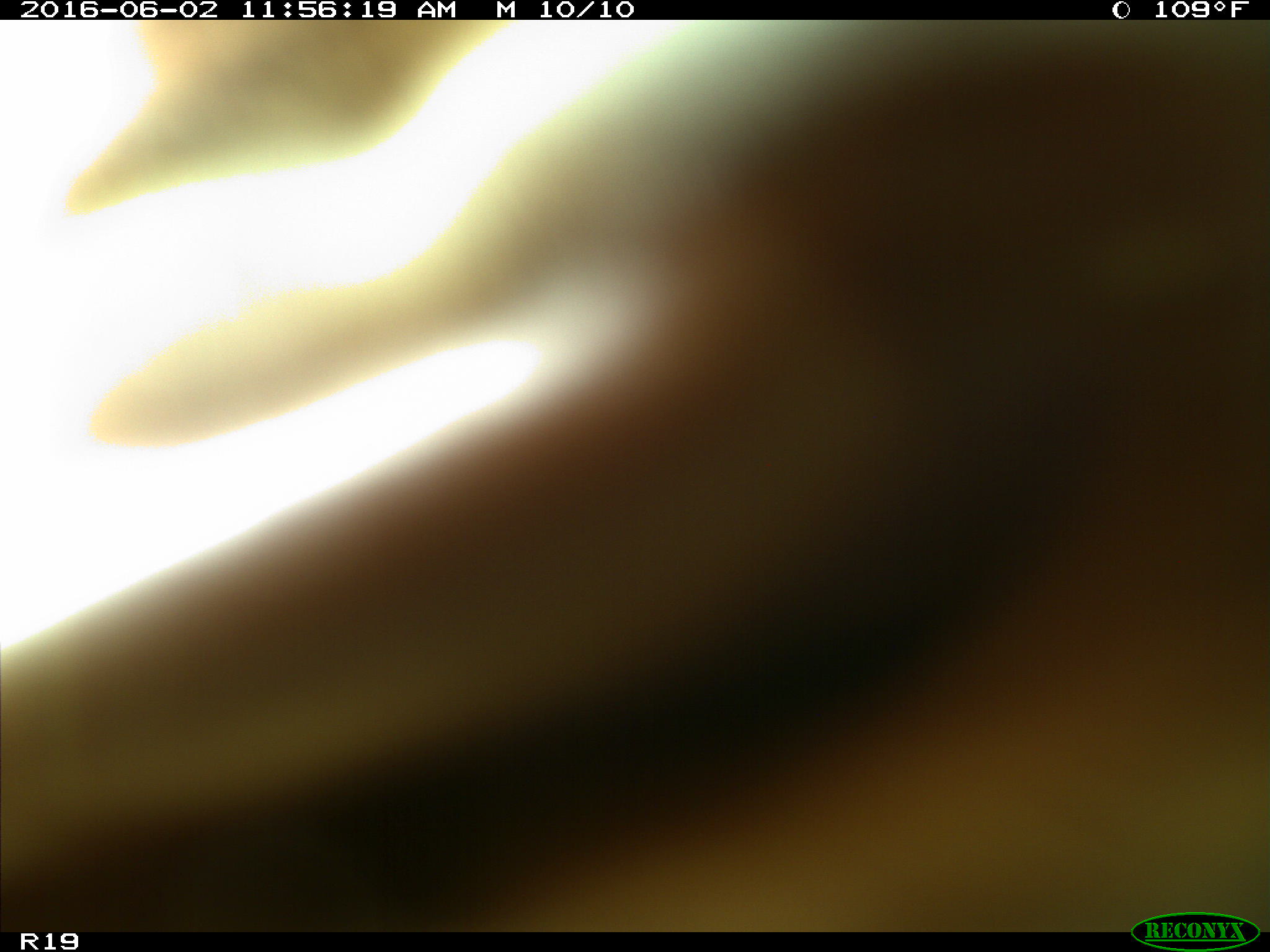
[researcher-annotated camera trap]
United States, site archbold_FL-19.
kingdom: Animalia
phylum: Chordata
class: Mammalia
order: Artiodactyla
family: Bovidae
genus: Bos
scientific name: Bos taurus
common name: domestic cow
Bos taurus (domestic cow).